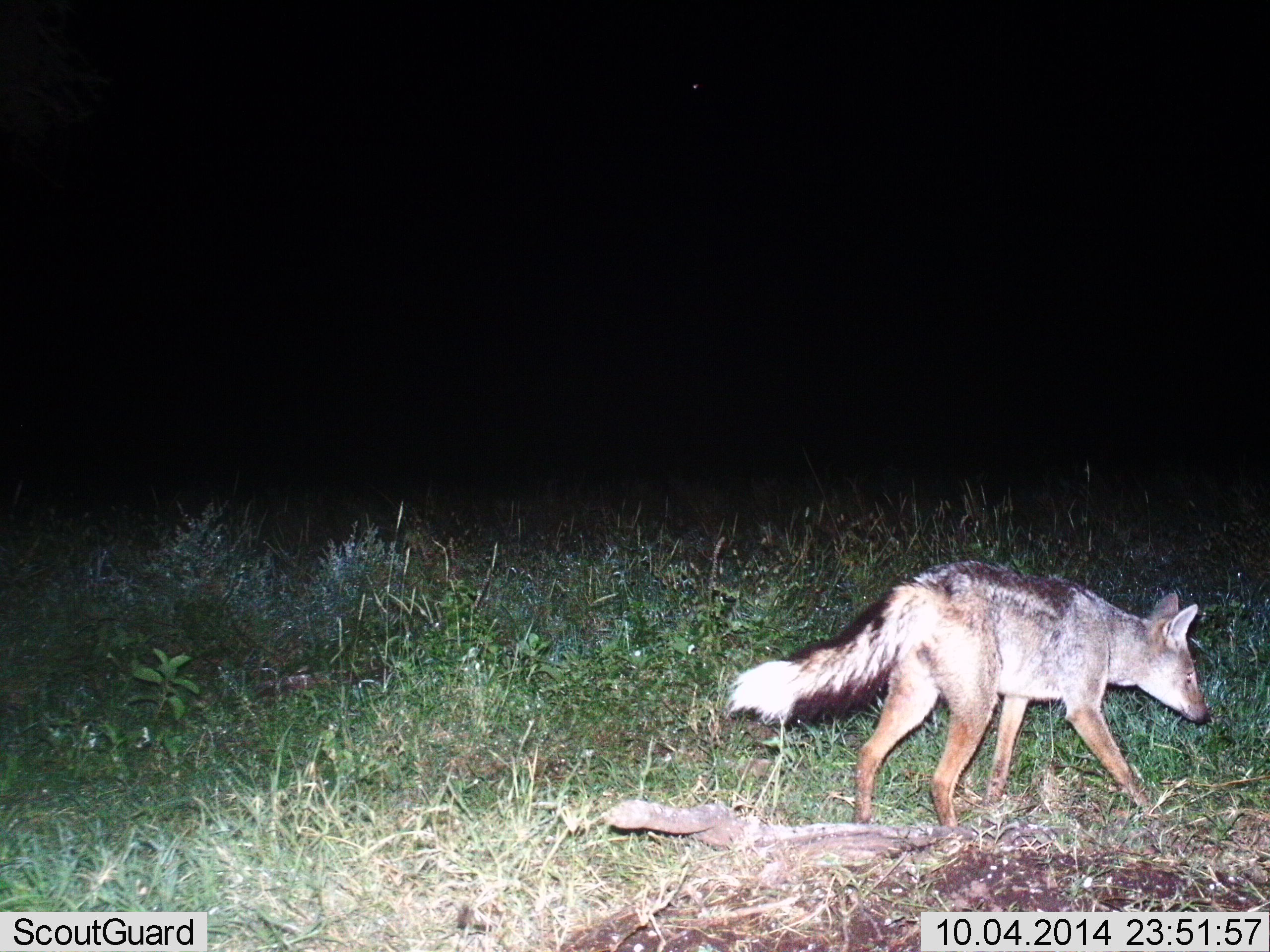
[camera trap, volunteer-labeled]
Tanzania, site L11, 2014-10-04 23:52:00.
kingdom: Animalia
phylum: Chordata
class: Mammalia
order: Carnivora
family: Canidae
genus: Lupulella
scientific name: Lupulella mesomelas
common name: black-backed jackal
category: jackal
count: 1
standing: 10%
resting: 0%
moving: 90%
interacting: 0%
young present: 0%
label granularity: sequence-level